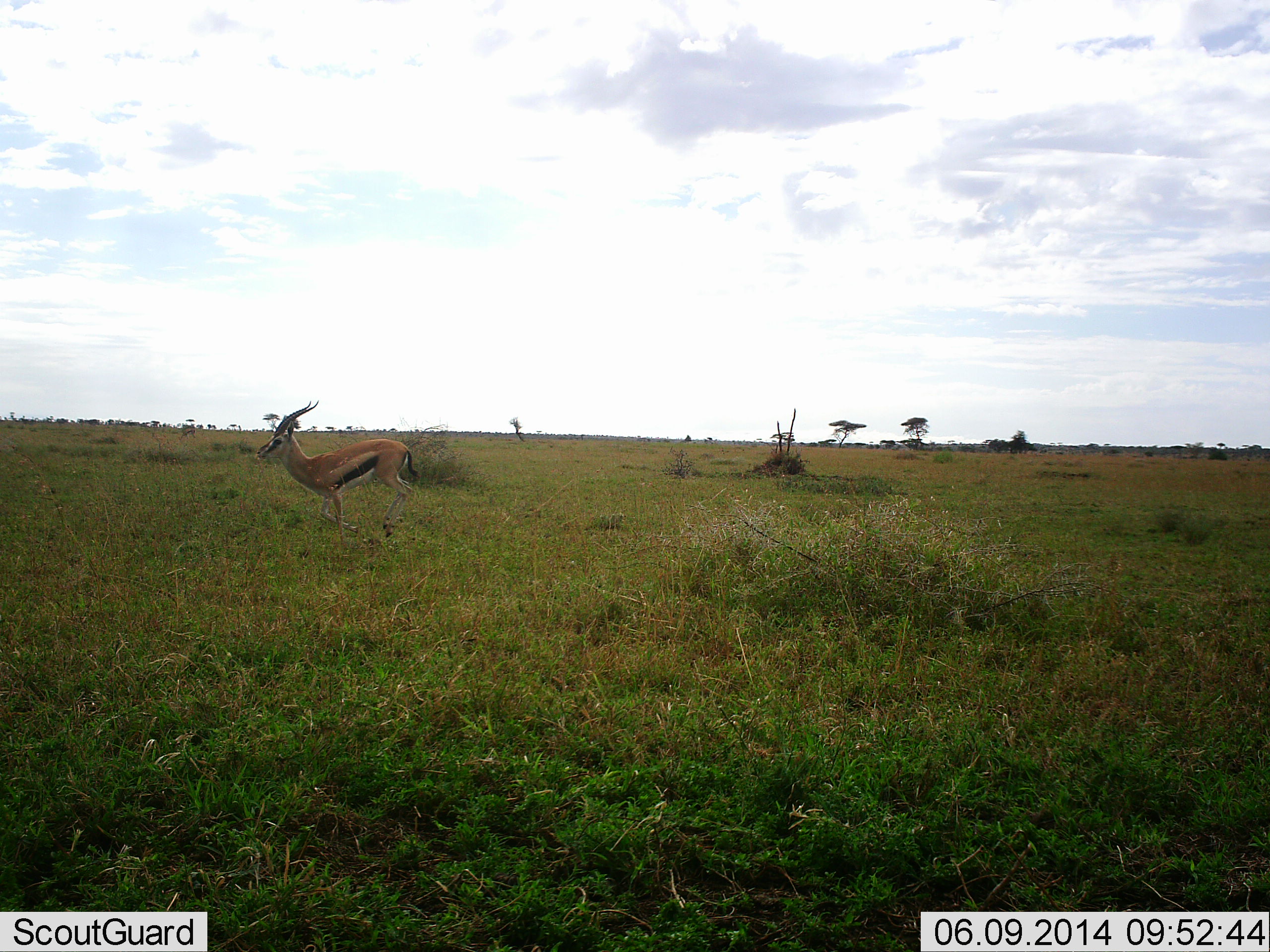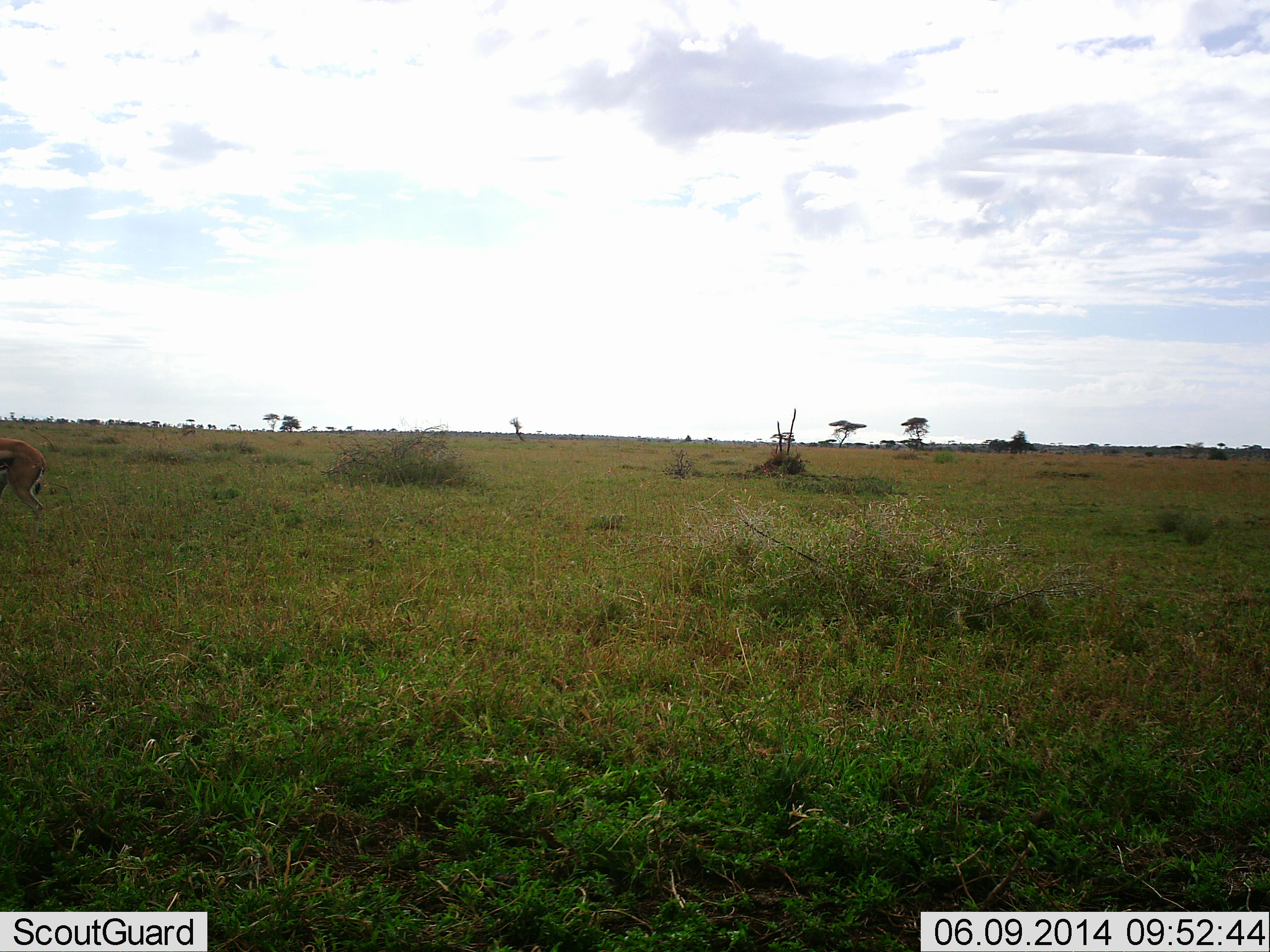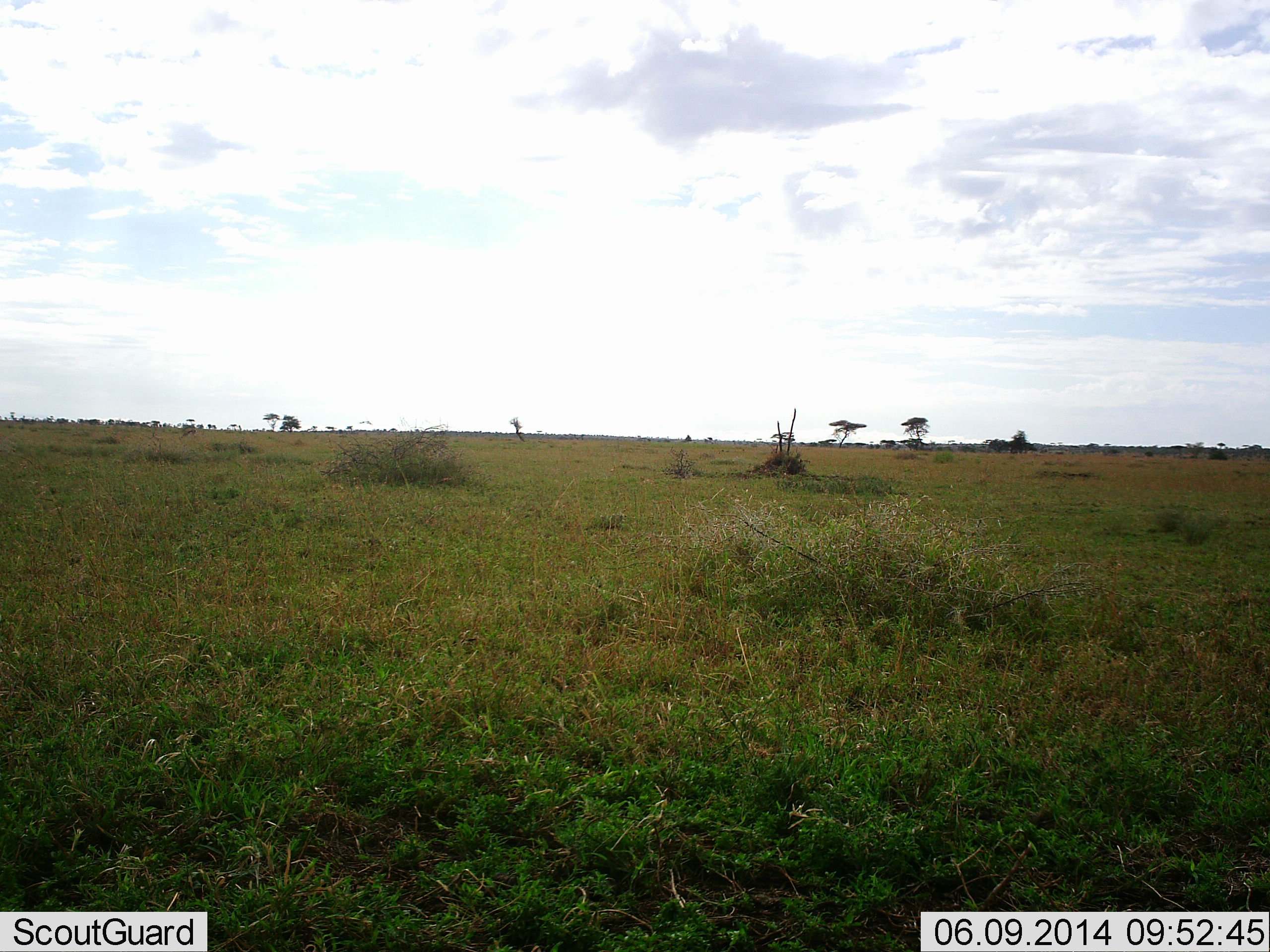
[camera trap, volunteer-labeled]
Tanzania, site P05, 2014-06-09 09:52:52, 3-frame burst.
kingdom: Animalia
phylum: Chordata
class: Mammalia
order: Artiodactyla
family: Bovidae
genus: Eudorcas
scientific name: Eudorcas thomsonii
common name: thomson's gazelle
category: gazellethomsons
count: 1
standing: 0%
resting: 0%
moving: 100%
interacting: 0%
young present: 0%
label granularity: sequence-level